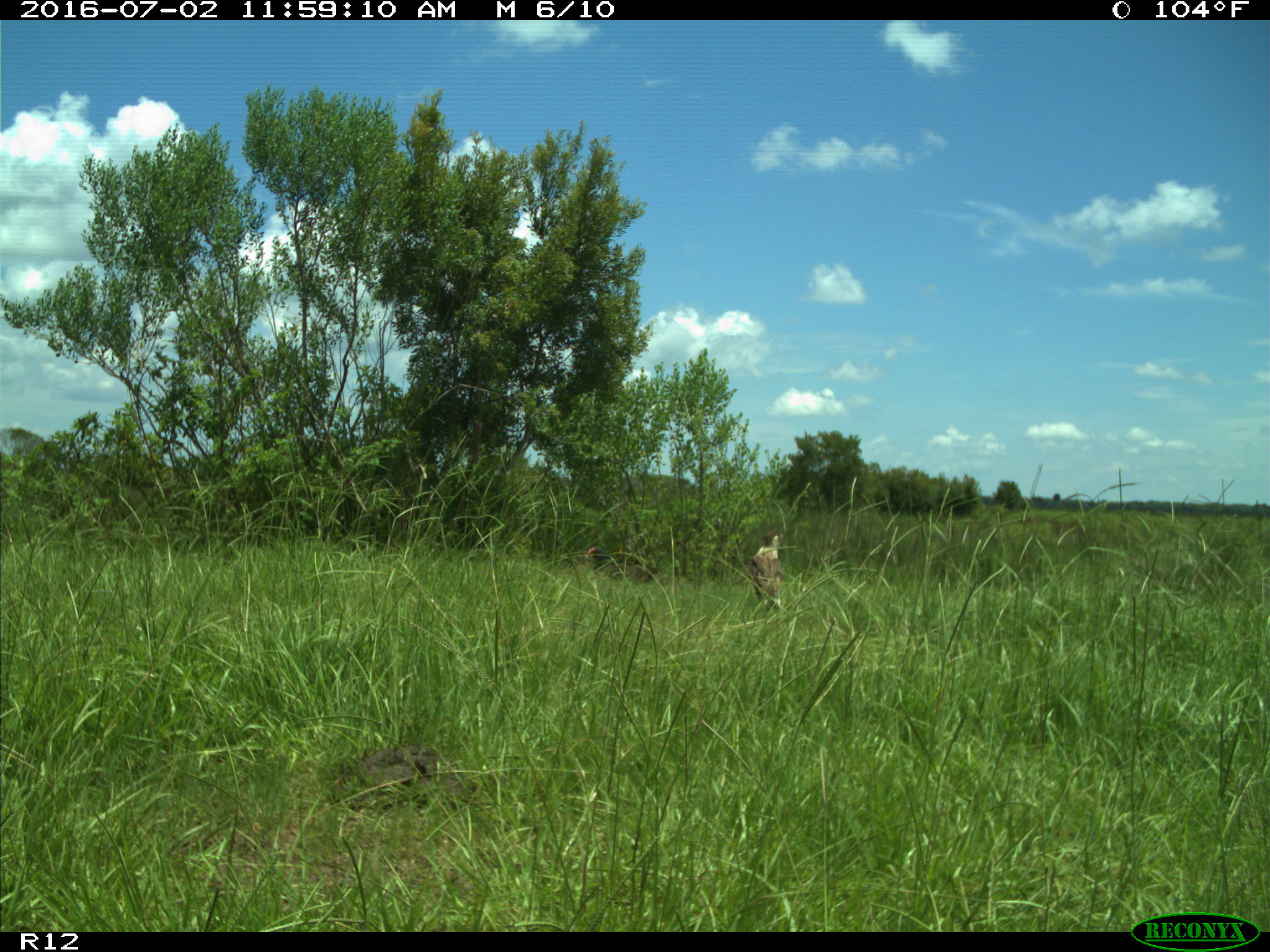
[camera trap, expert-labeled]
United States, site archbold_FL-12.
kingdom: Animalia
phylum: Chordata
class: Aves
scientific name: Aves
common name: birds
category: unidentified bird